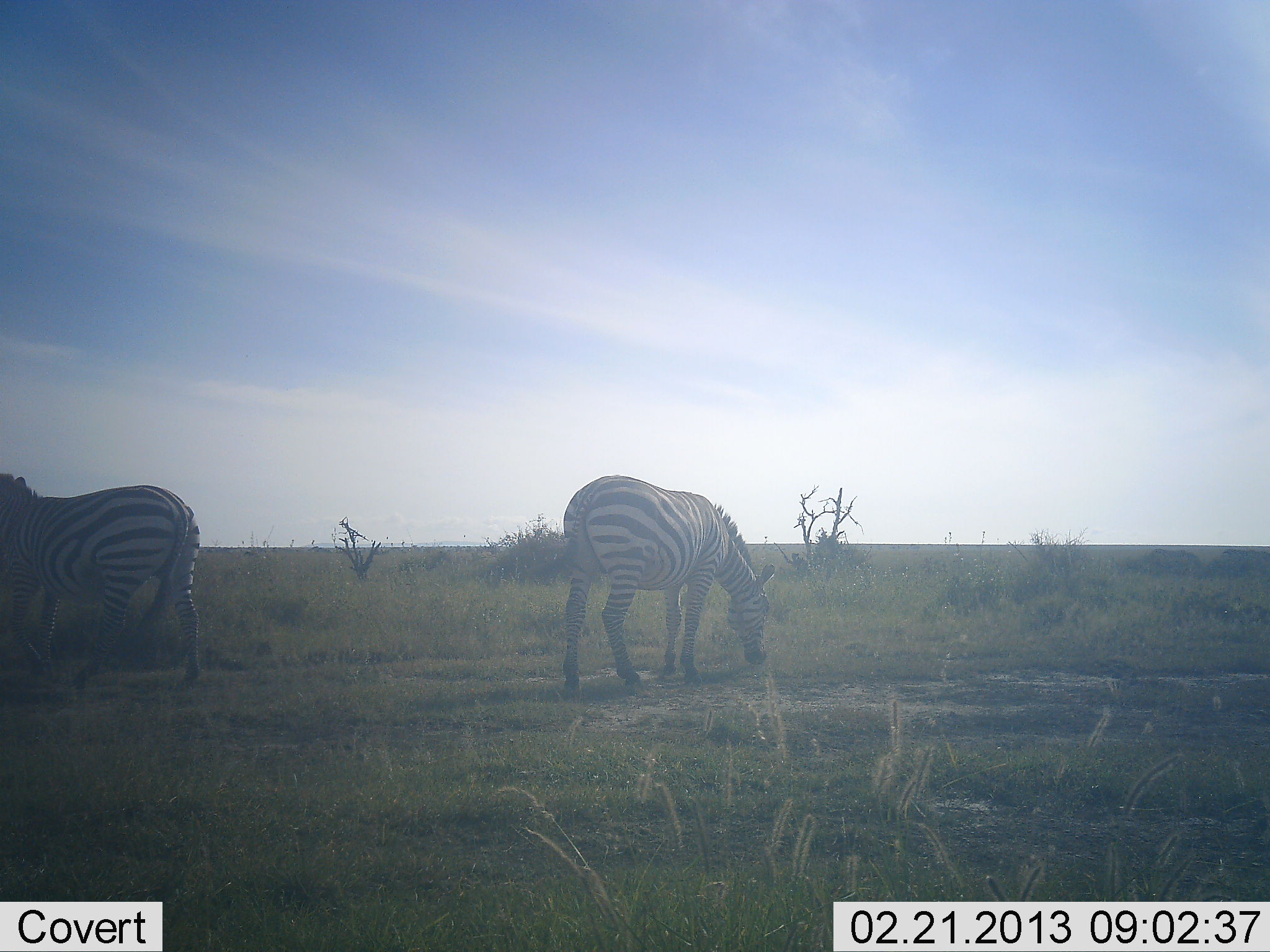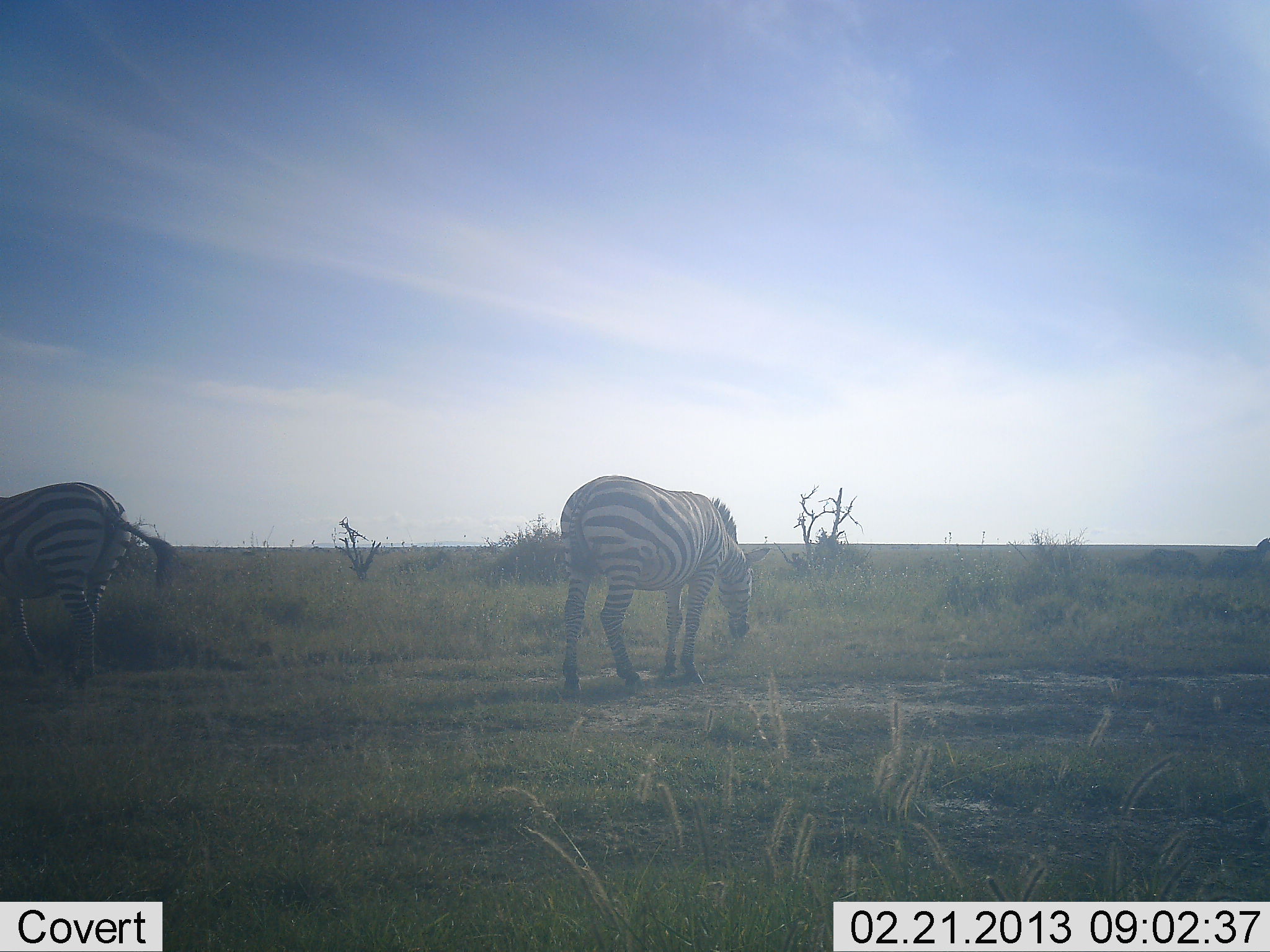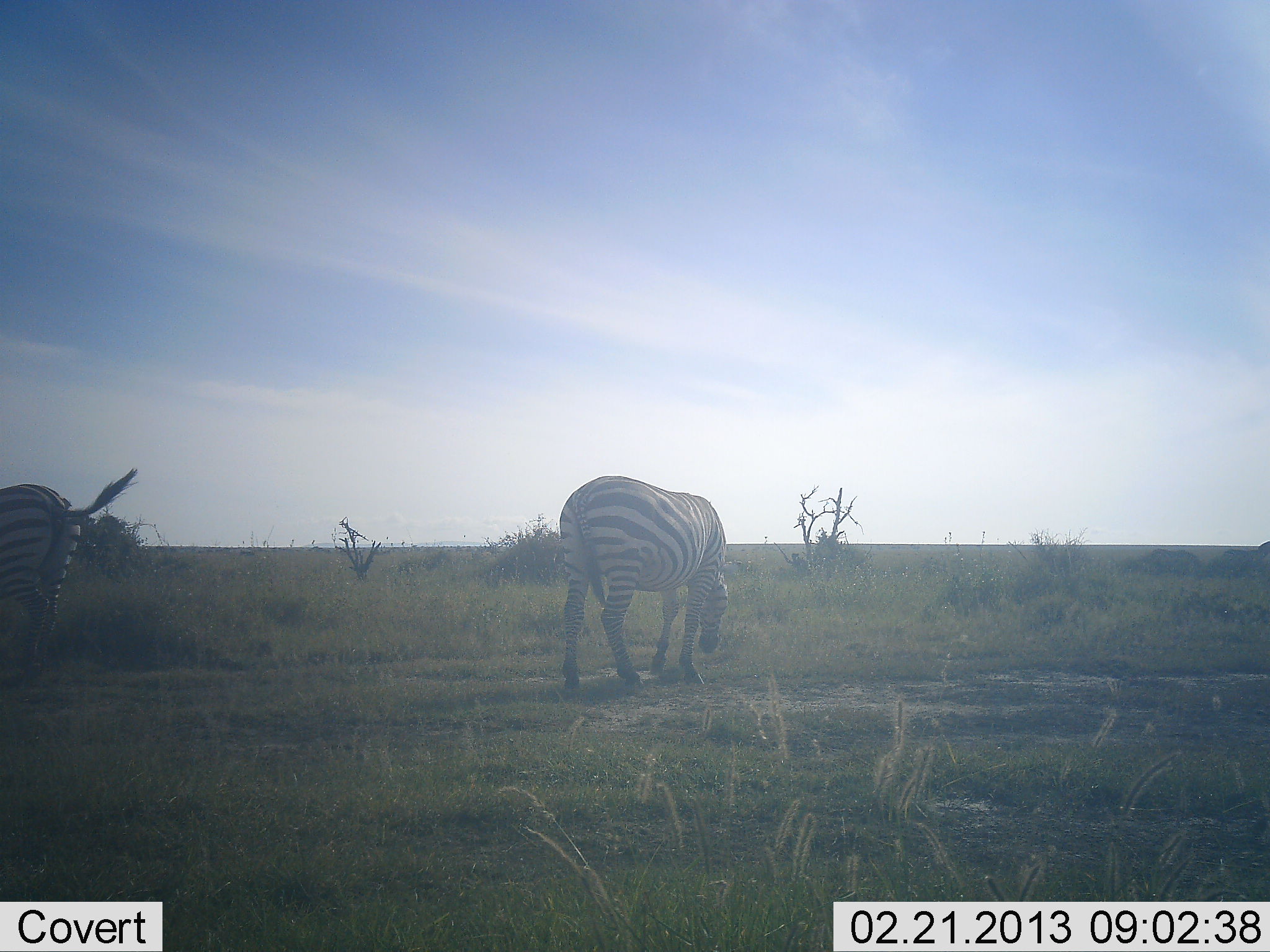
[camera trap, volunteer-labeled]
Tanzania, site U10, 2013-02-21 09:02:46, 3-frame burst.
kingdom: Animalia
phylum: Chordata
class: Mammalia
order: Perissodactyla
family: Equidae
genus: Equus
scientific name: Equus quagga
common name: plains zebra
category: zebra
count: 2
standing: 16%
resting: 5%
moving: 68%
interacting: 0%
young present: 0%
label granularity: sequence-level